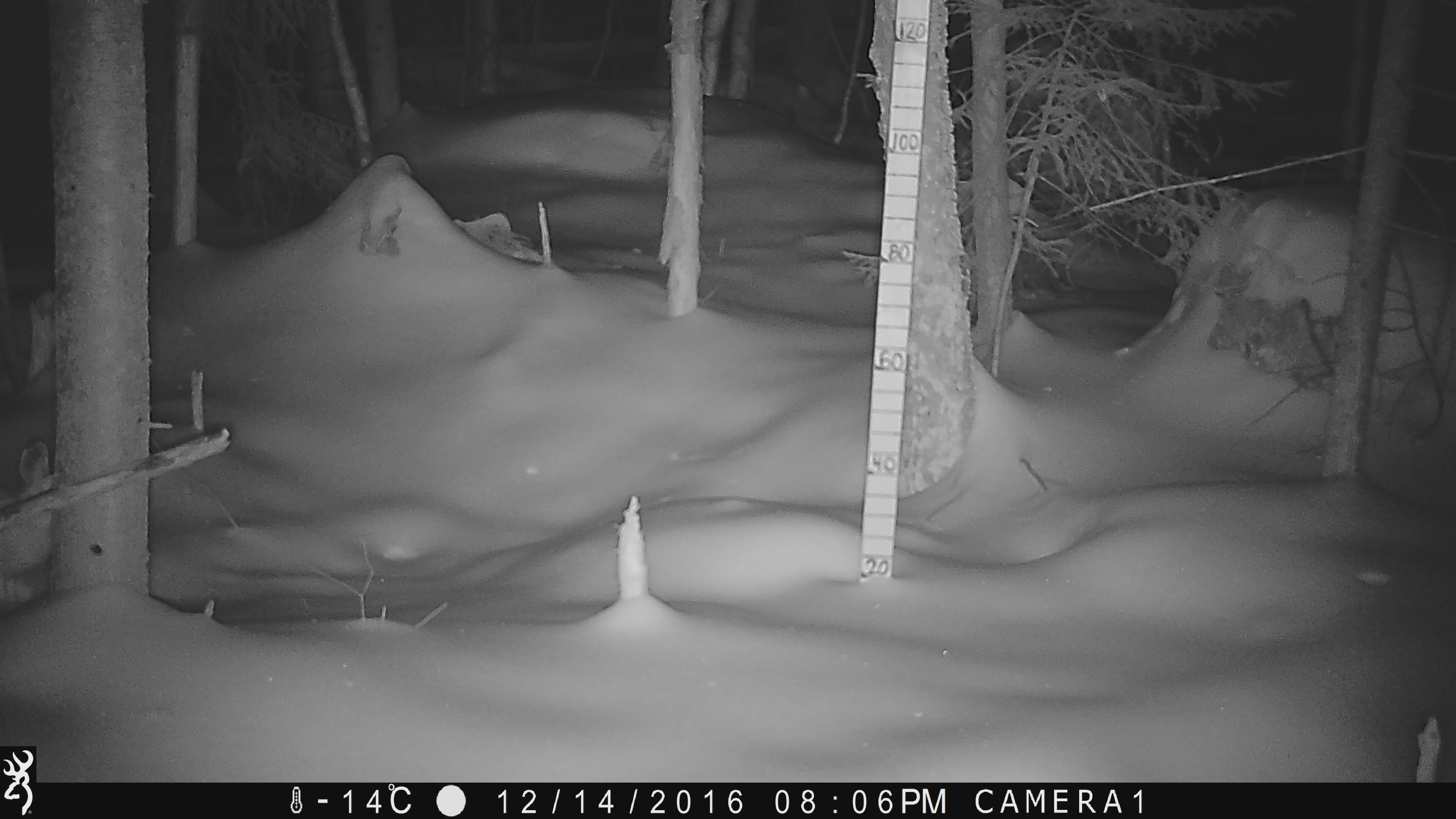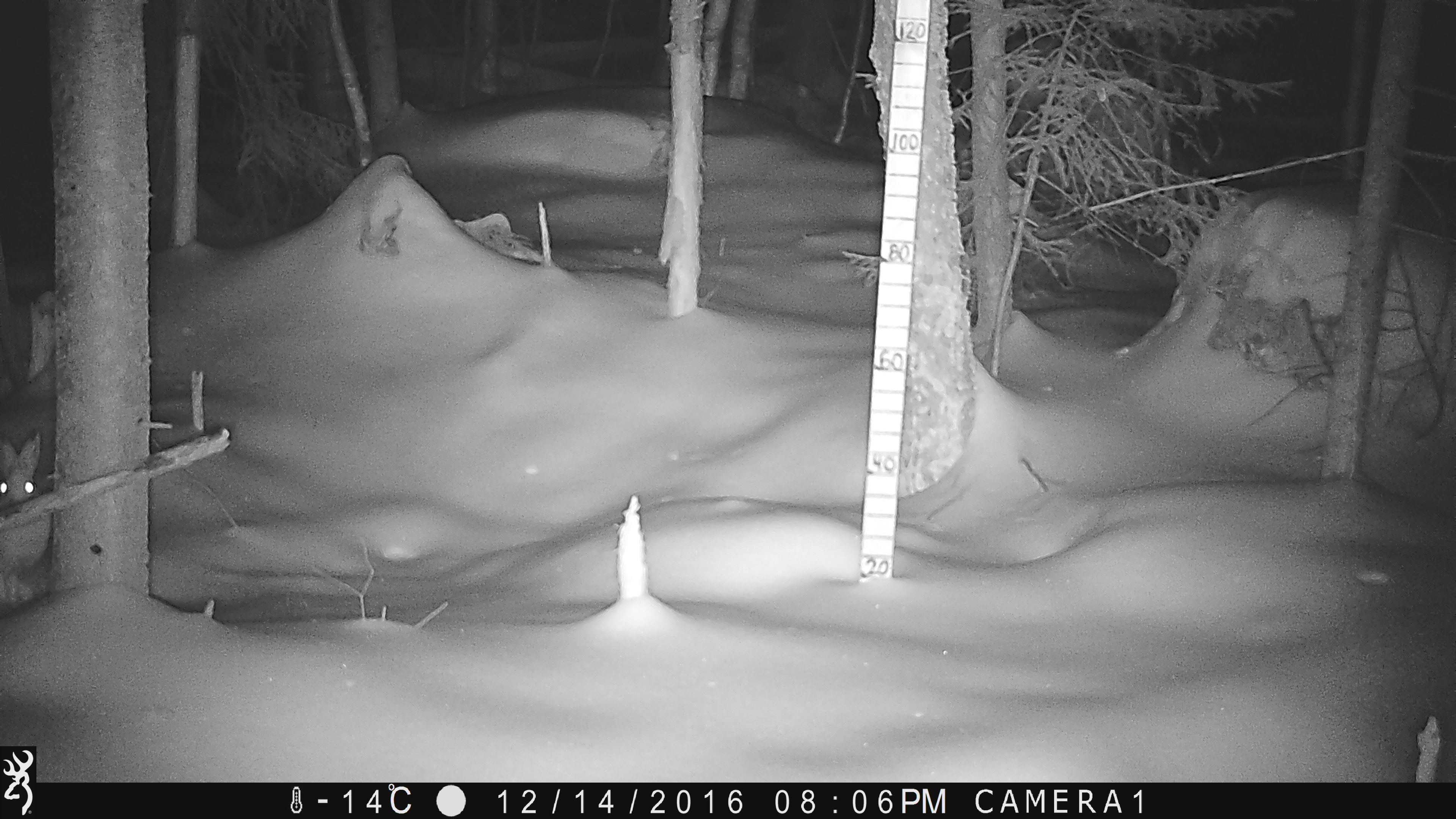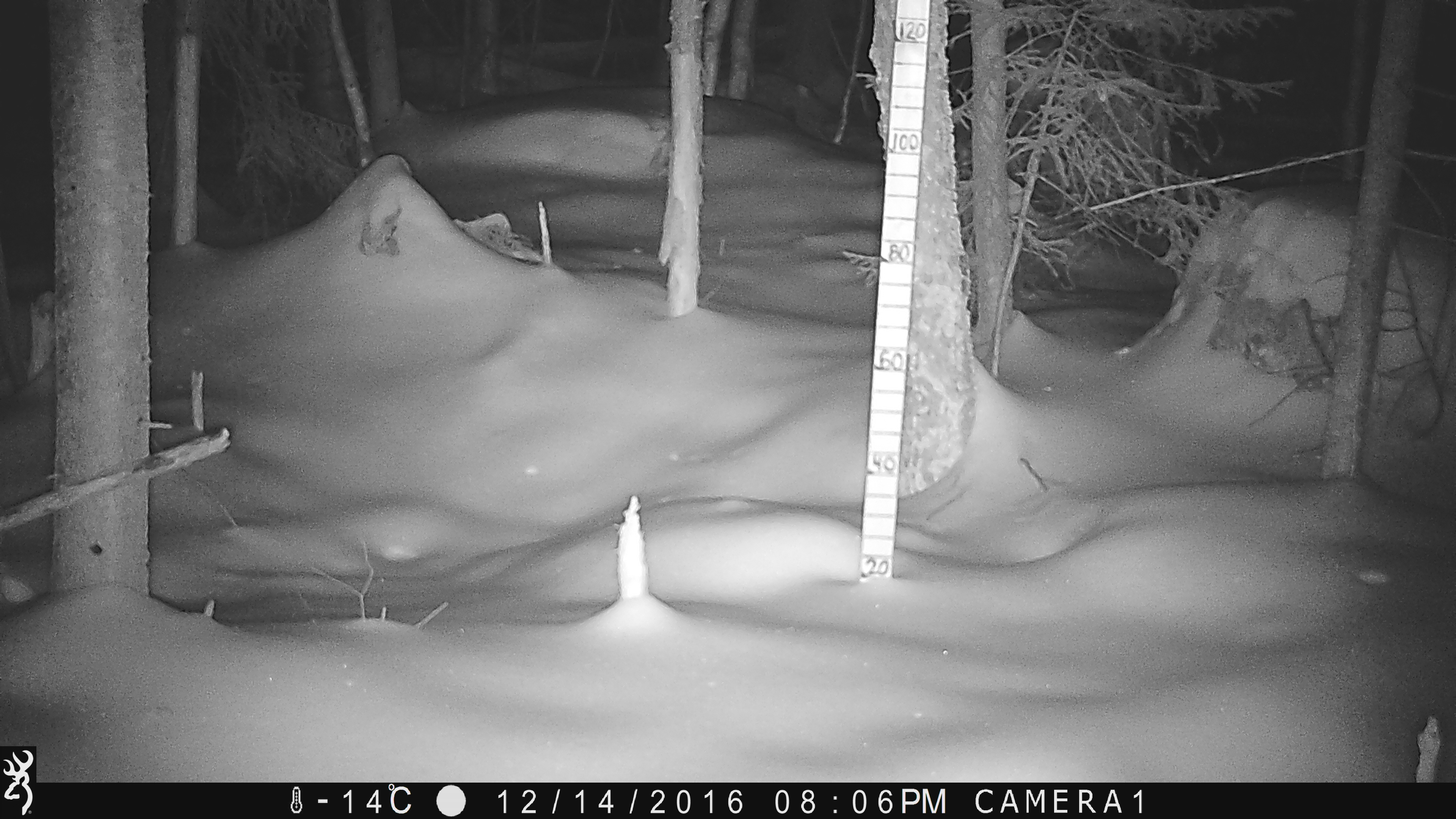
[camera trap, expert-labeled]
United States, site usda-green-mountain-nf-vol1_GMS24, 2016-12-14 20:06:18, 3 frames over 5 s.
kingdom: Animalia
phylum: Chordata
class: Mammalia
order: Lagomorpha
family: Leporidae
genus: Lepus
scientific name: Lepus americanus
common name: snowshoe hare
Snowshoe hare (Lepus americanus).